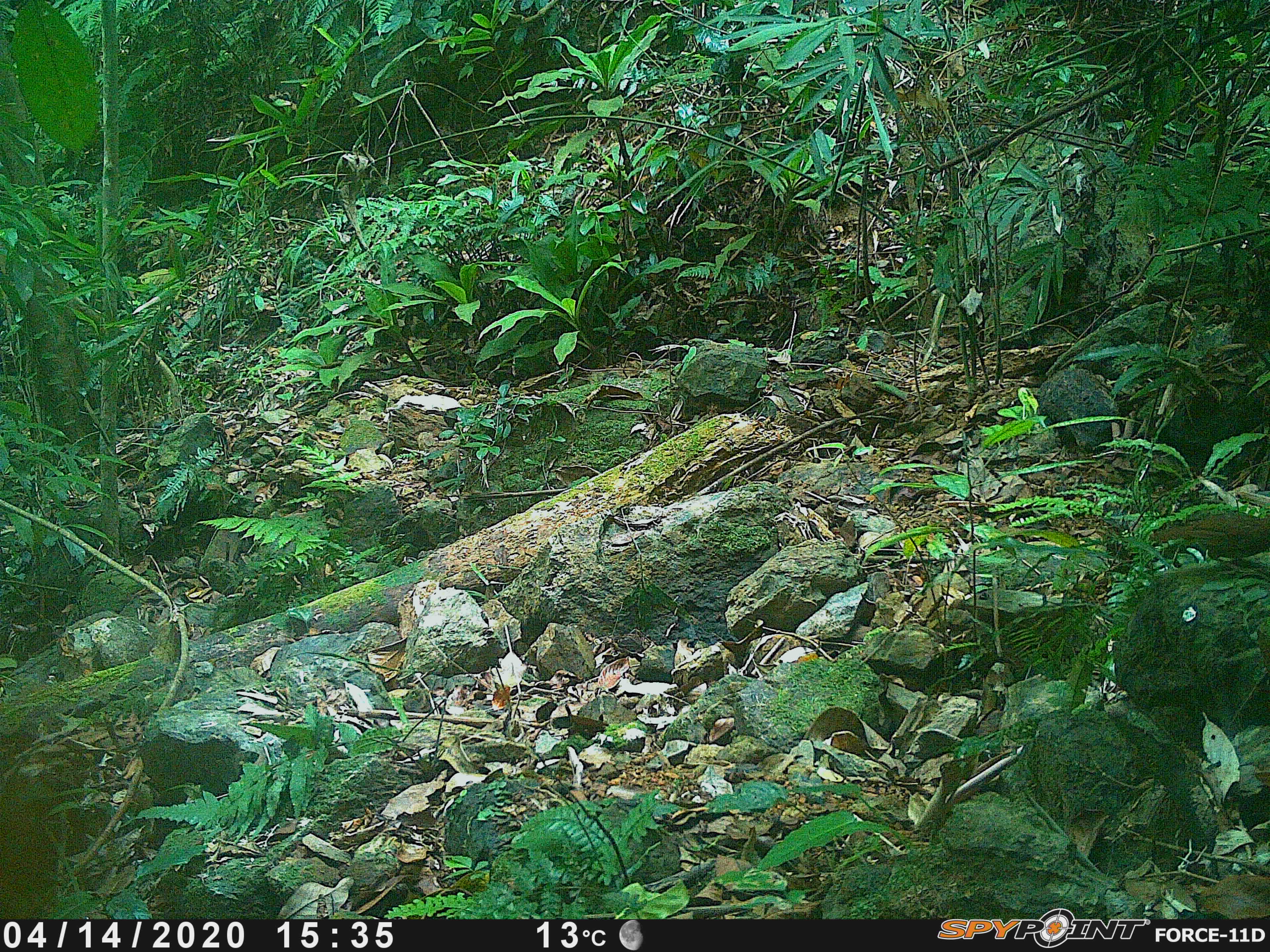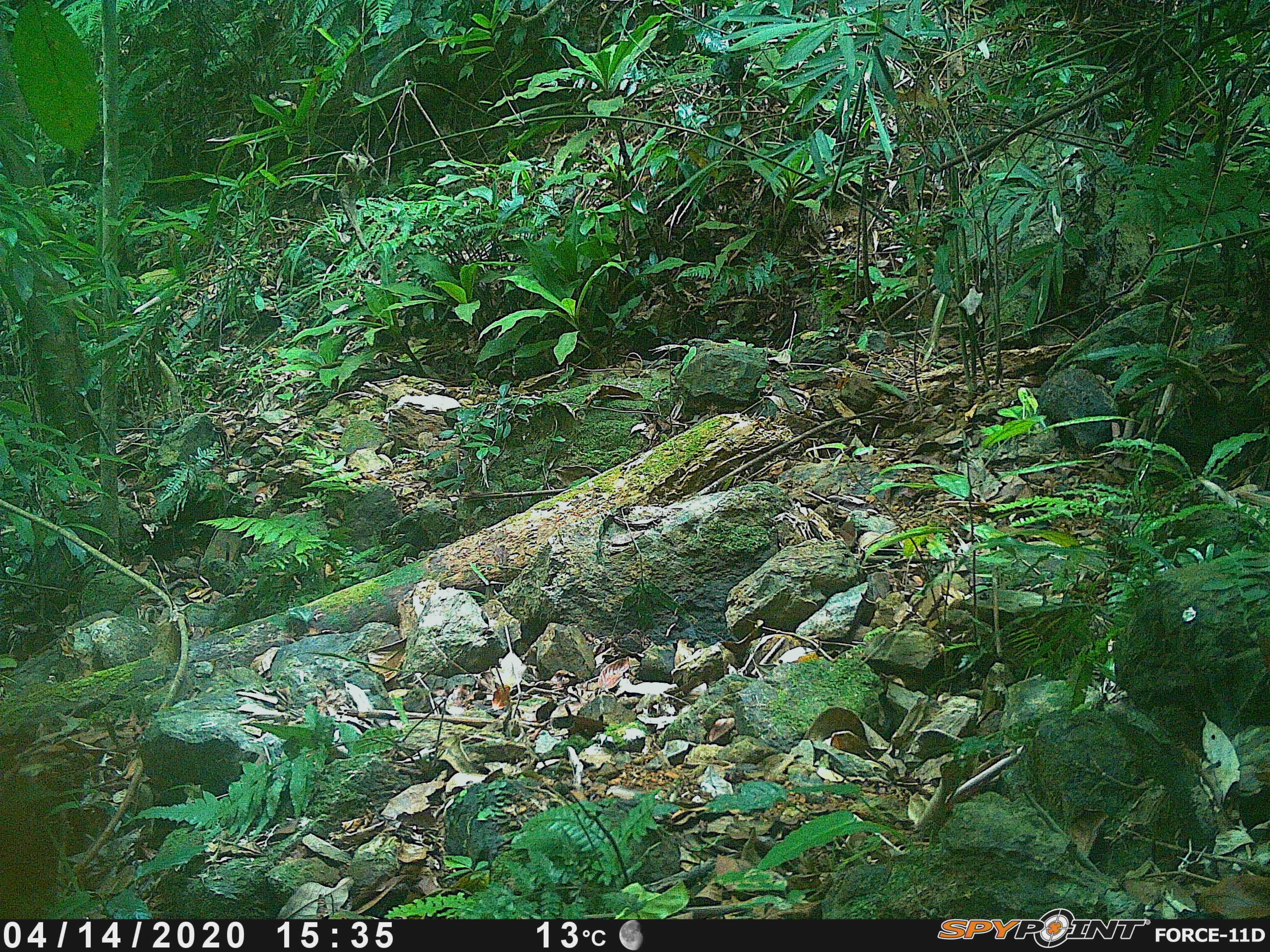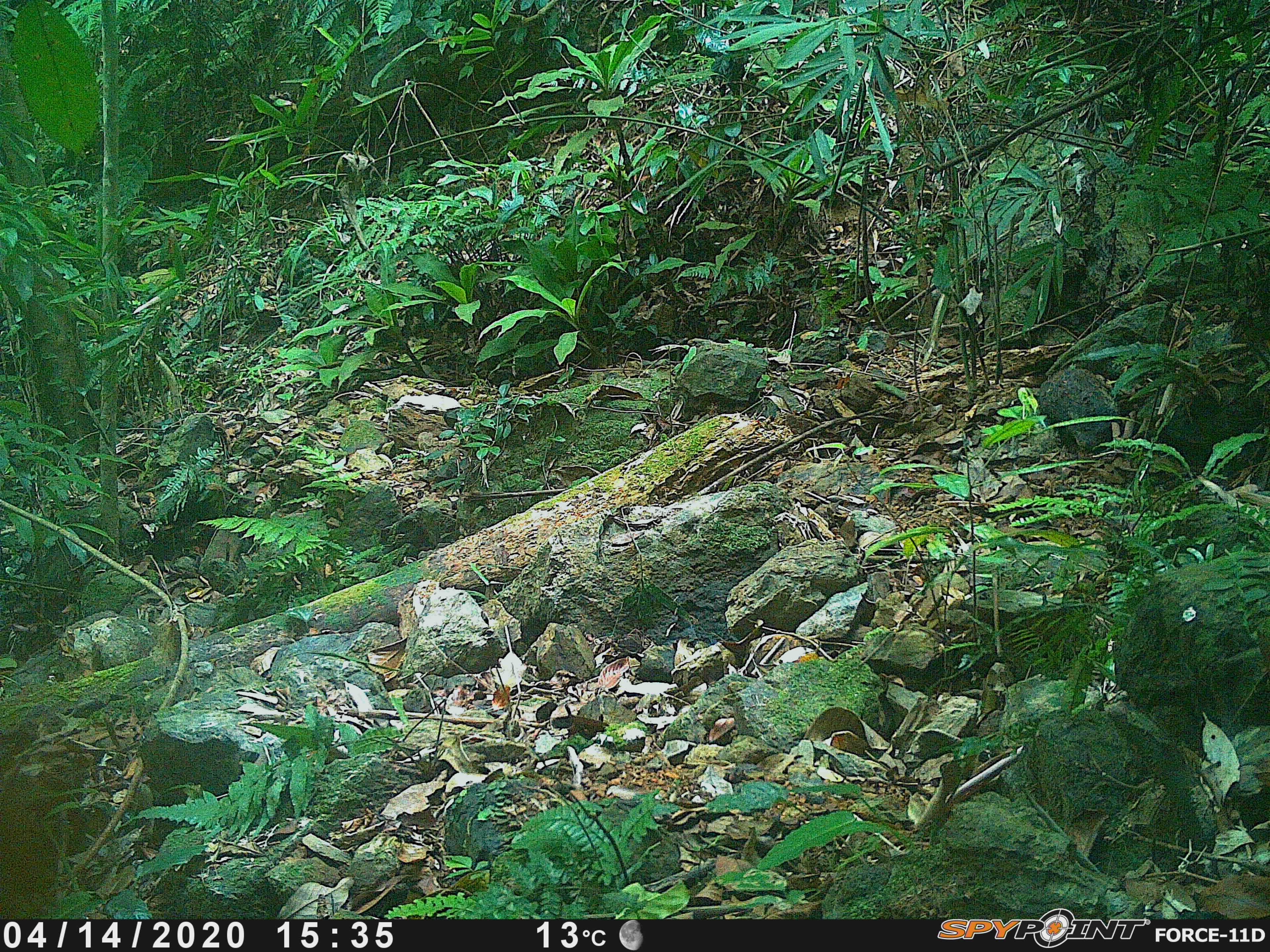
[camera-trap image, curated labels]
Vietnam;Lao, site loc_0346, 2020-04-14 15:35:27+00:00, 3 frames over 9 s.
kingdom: Animalia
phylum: Chordata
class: Aves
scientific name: Aves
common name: bird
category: unidentified bird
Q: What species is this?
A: Unidentified bird (bird) (Aves).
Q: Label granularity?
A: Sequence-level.